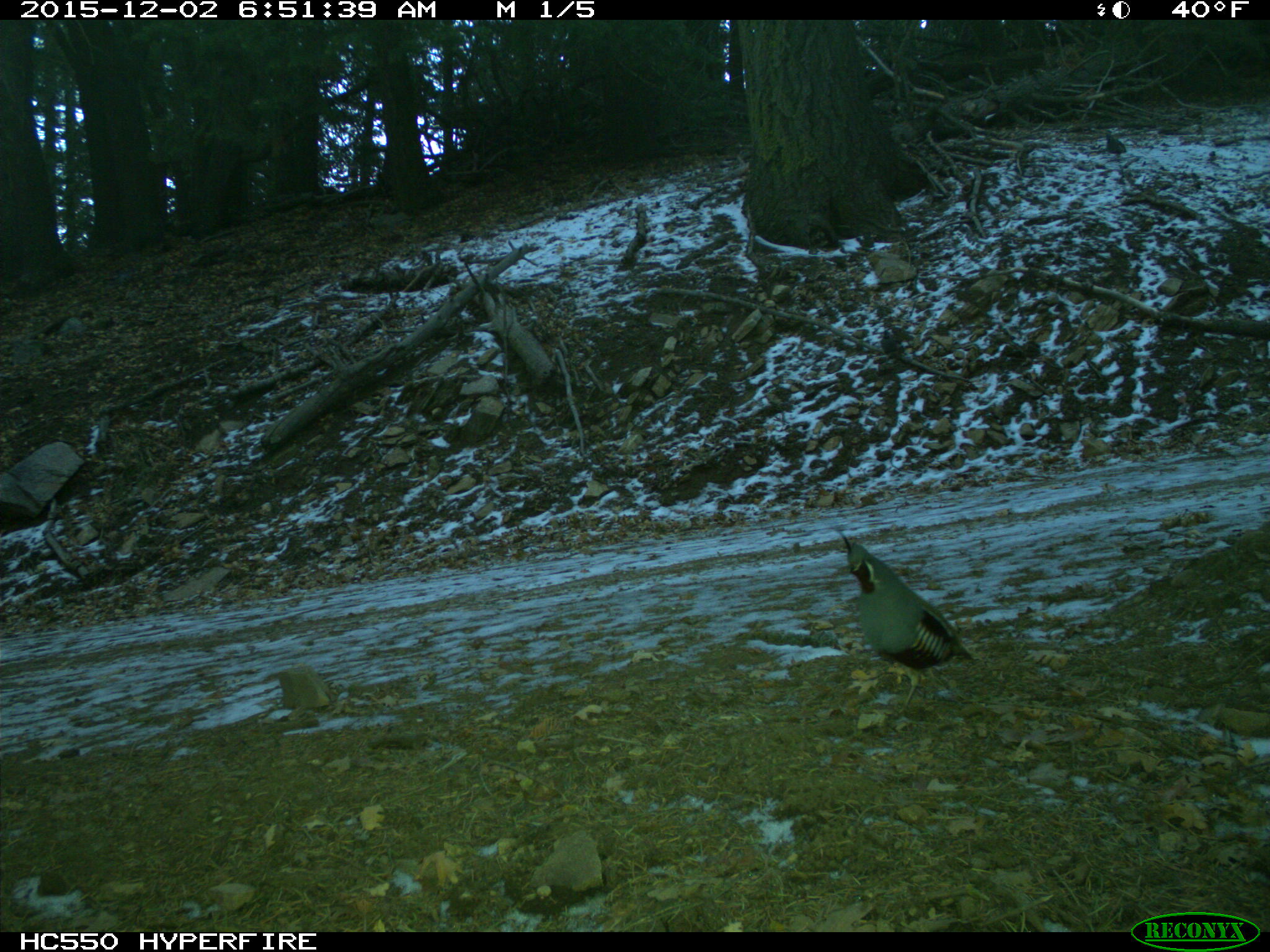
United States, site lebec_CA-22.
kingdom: Animalia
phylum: Chordata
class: Aves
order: Galliformes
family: Odontophoridae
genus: Callipepla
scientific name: Callipepla californica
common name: california quail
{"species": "Callipepla californica (california quail)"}